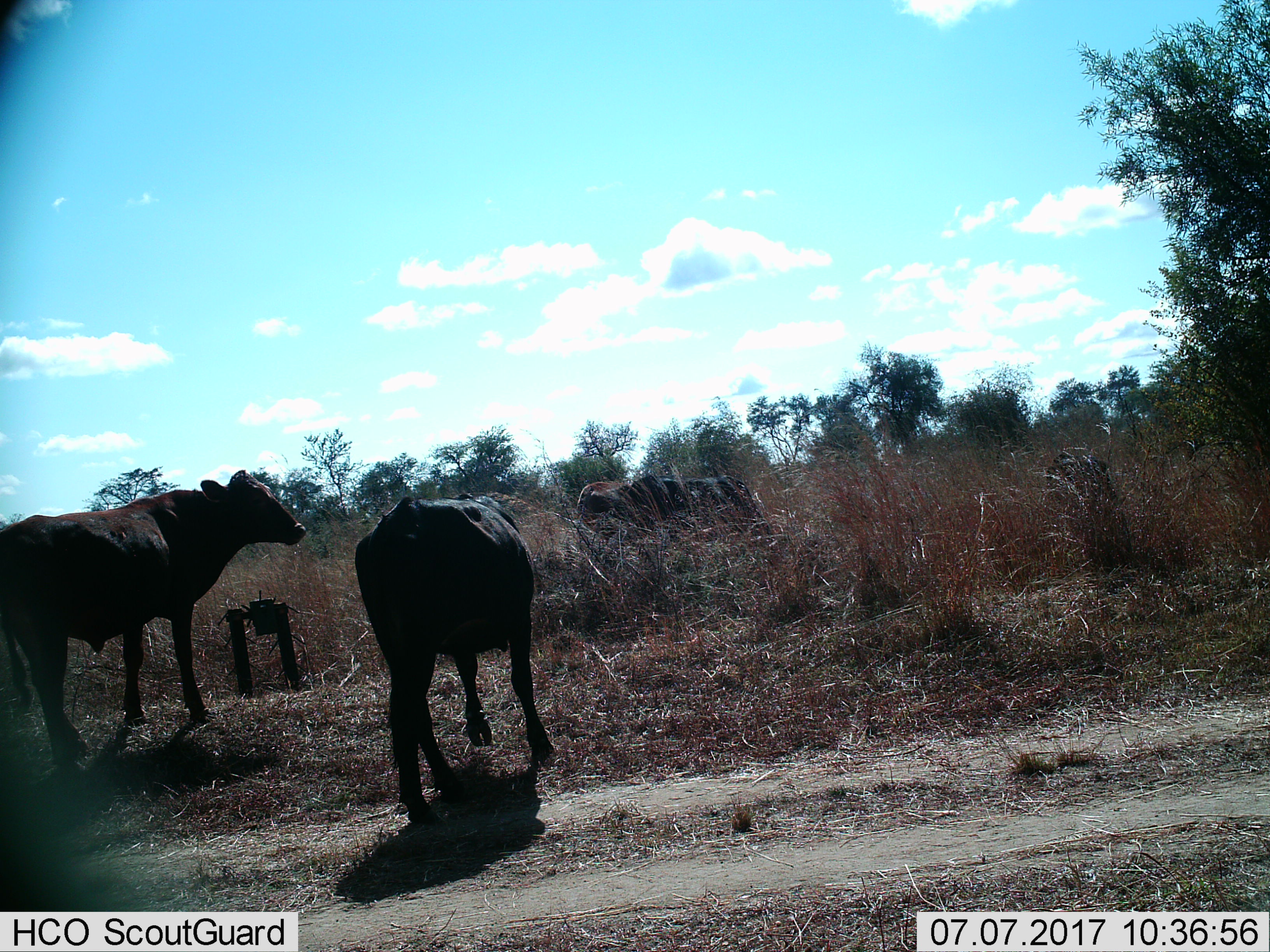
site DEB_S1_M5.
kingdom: Animalia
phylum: Chordata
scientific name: Vertebrata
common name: domestic animal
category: domesticanimal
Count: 4.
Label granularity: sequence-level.